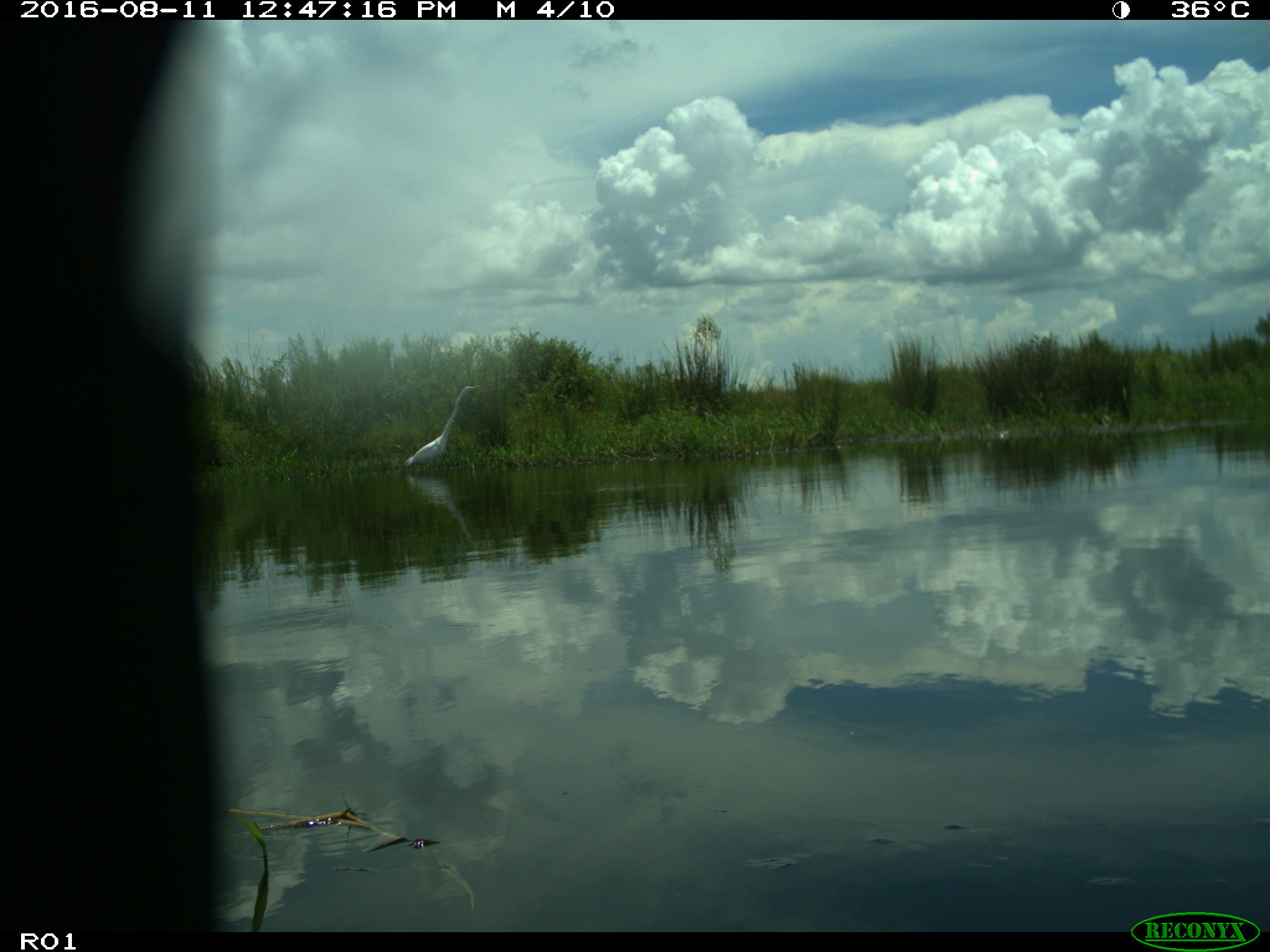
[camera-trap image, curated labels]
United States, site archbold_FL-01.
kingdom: Animalia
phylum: Chordata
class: Aves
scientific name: Aves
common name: birds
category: unidentified bird